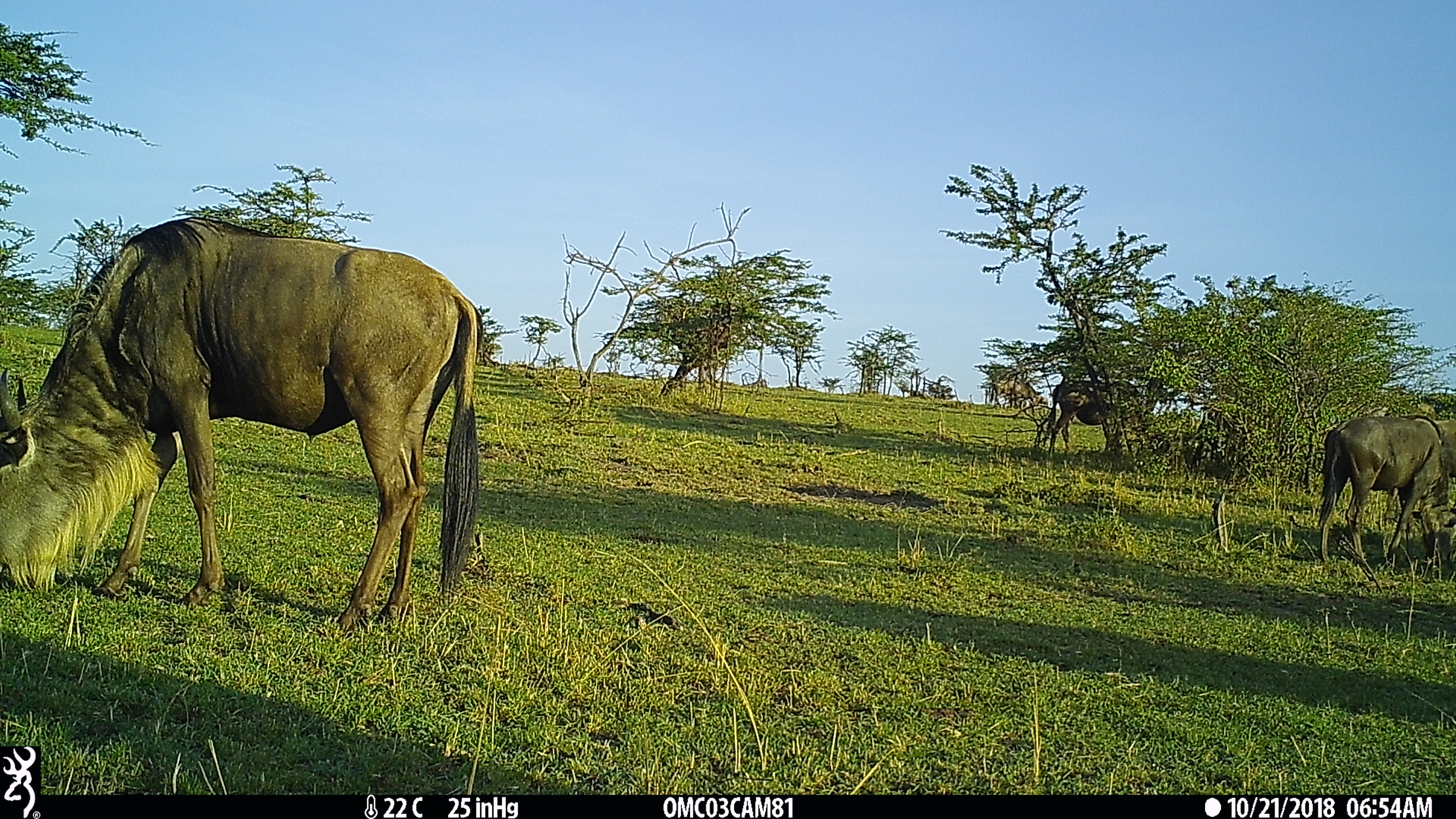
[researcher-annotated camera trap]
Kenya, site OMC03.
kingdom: Animalia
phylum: Chordata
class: Mammalia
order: Artiodactyla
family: Bovidae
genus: Connochaetes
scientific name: Connochaetes taurinus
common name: blue wildebeest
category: wildebeest